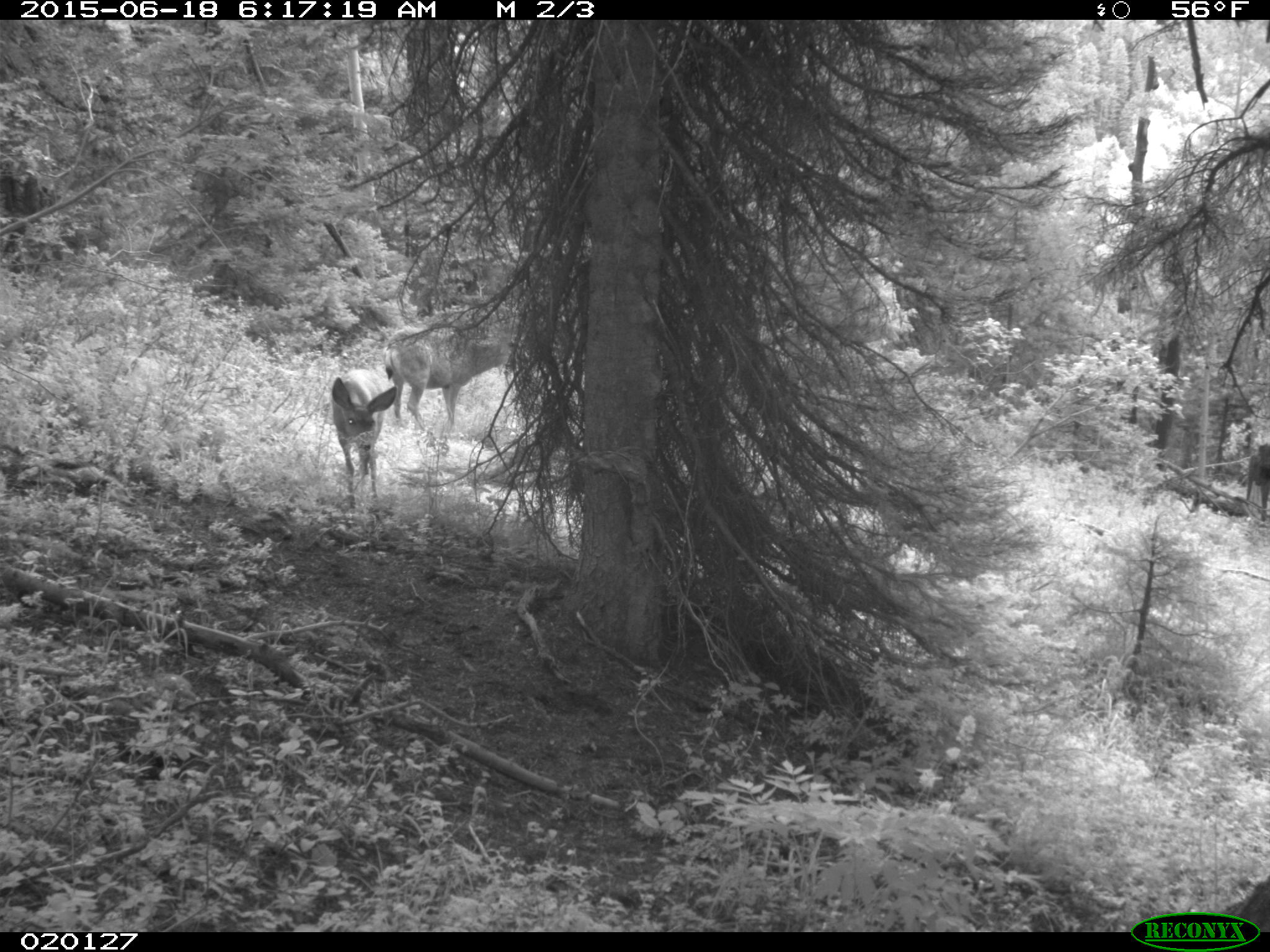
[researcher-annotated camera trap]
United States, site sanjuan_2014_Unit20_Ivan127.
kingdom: Animalia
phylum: Chordata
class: Mammalia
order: Artiodactyla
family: Cervidae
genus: Odocoileus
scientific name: Odocoileus hemionus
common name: mule deer